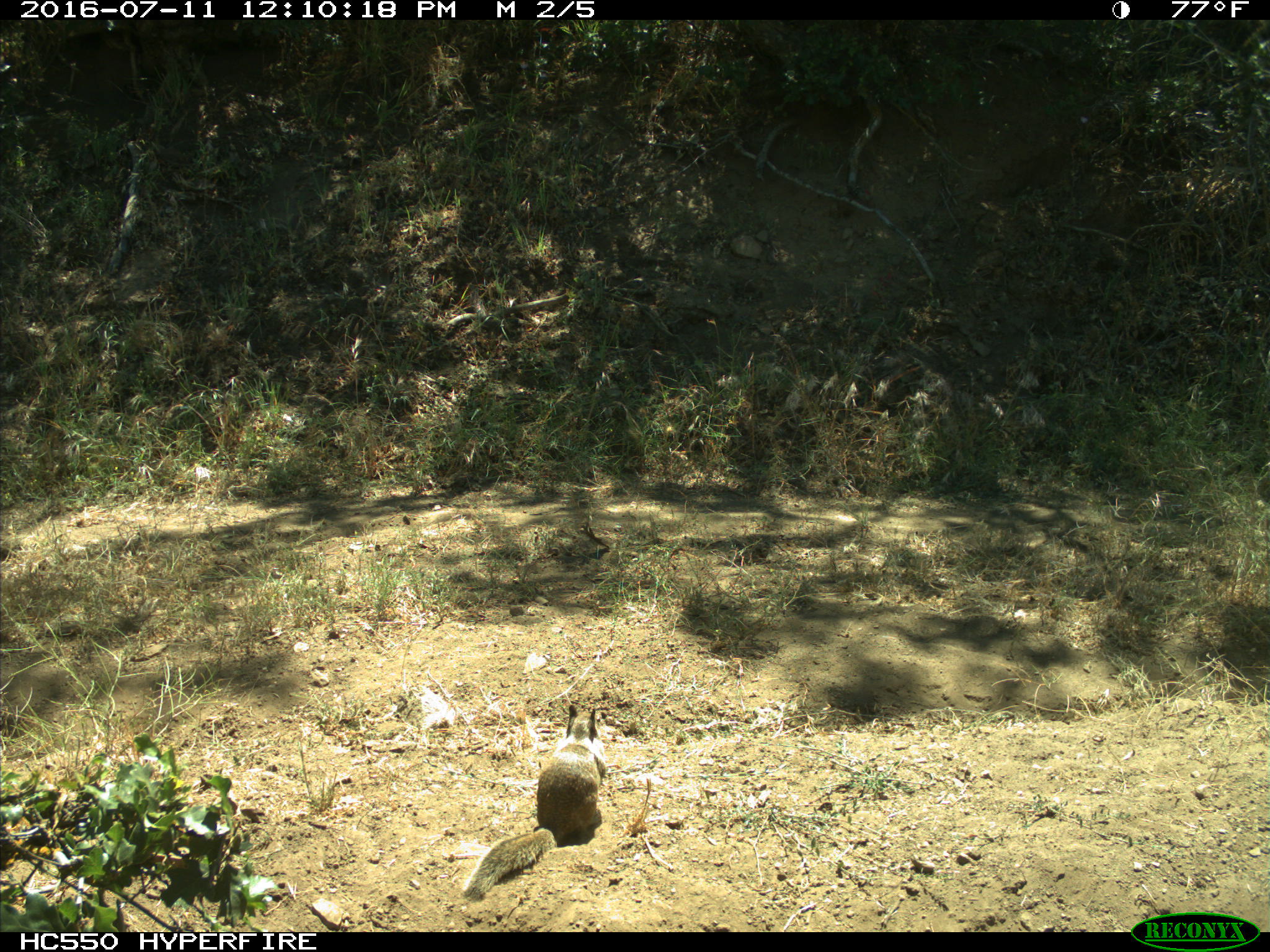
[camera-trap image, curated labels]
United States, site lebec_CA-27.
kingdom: Animalia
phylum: Chordata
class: Mammalia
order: Rodentia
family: Sciuridae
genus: Otospermophilus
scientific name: Otospermophilus beecheyi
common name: california ground squirrel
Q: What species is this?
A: Otospermophilus beecheyi (california ground squirrel).